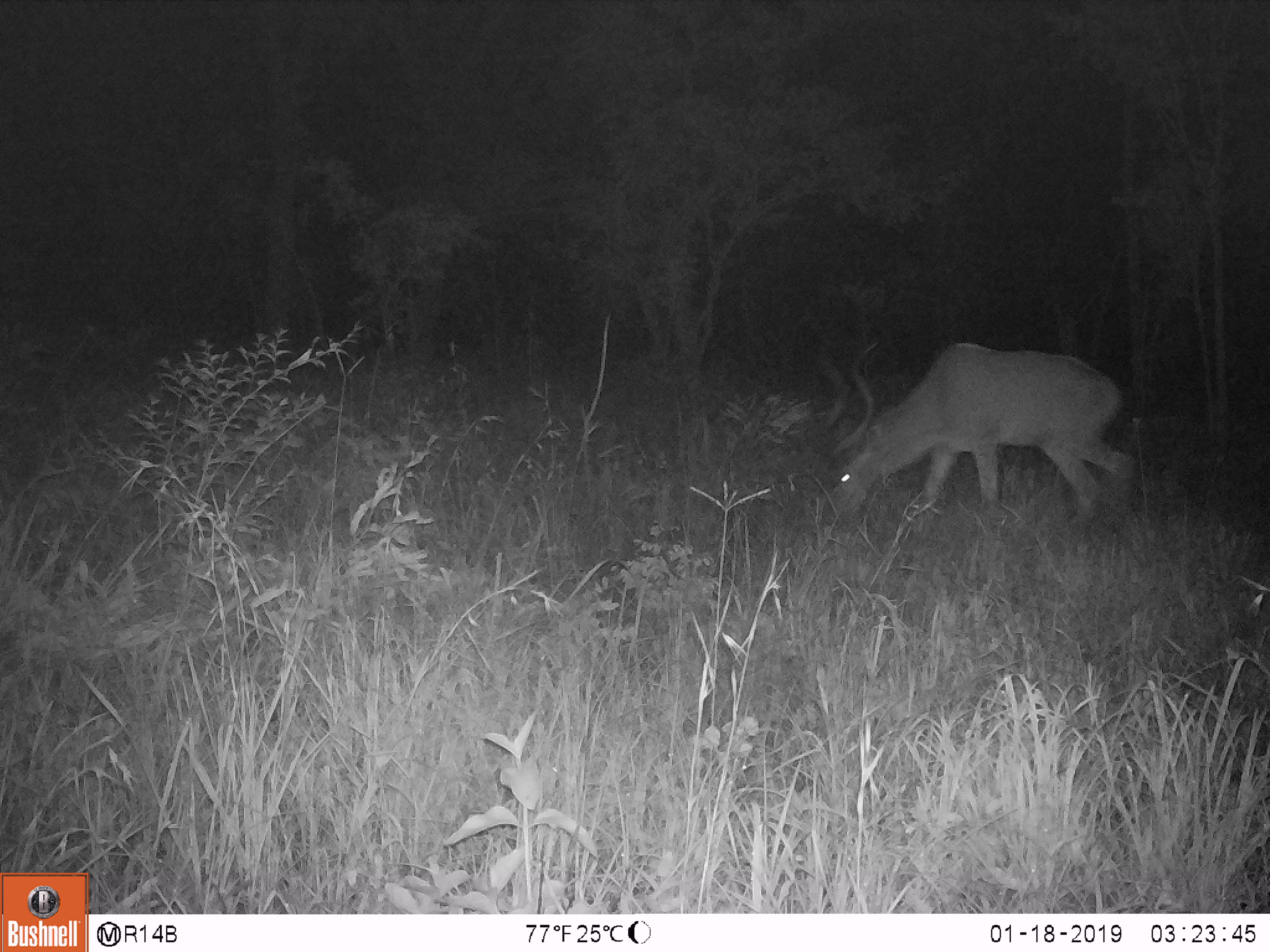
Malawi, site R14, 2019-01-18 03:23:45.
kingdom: Animalia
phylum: Chordata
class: Mammalia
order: Artiodactyla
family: Bovidae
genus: Tragelaphus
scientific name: Tragelaphus strepsiceros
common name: greater kudu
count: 1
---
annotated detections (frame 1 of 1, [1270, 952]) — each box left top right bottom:
greater kudu: 808 327 1142 531